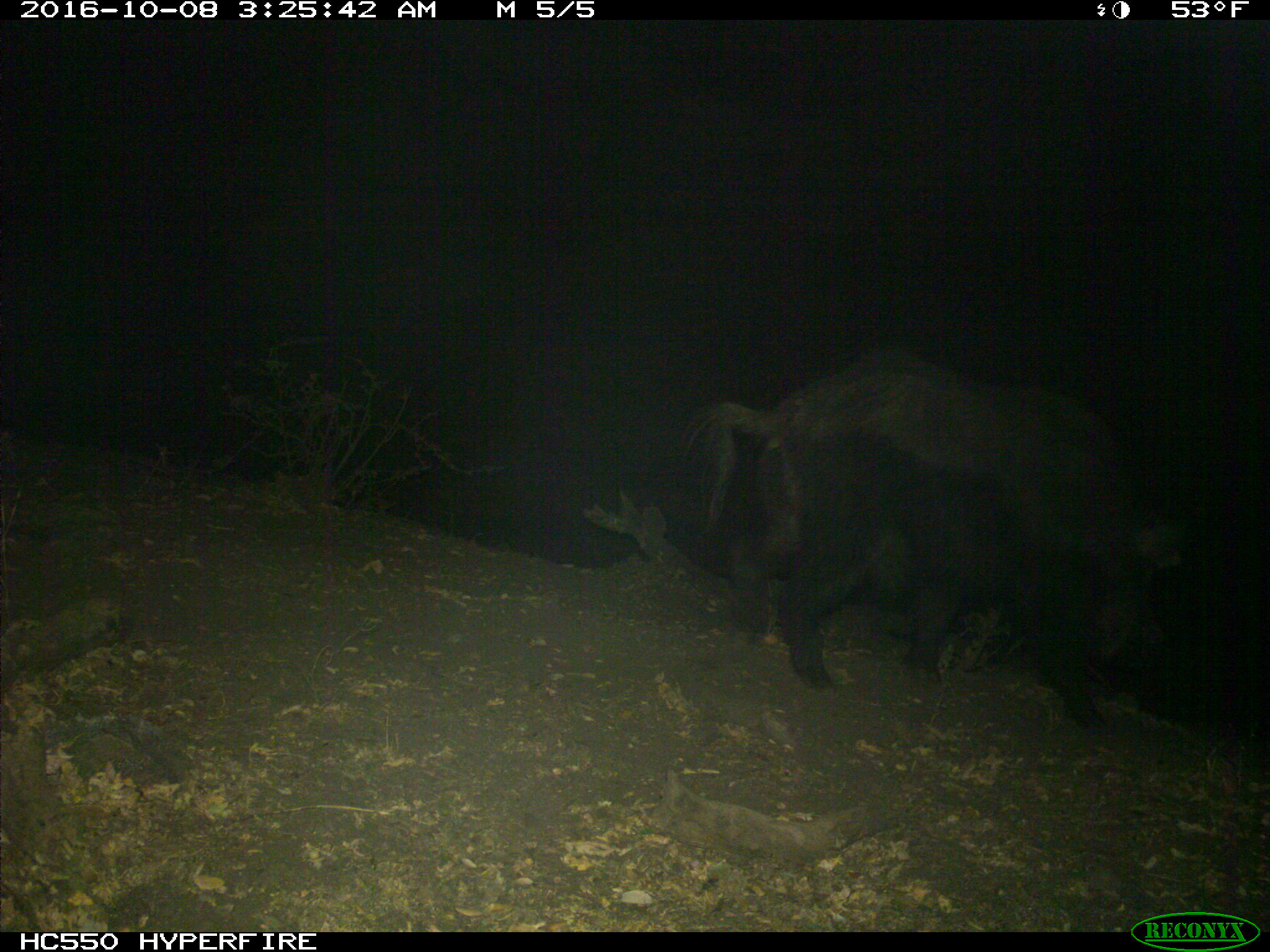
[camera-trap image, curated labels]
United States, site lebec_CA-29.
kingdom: Animalia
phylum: Chordata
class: Mammalia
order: Artiodactyla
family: Suidae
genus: Sus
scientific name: Sus scrofa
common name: wild boar